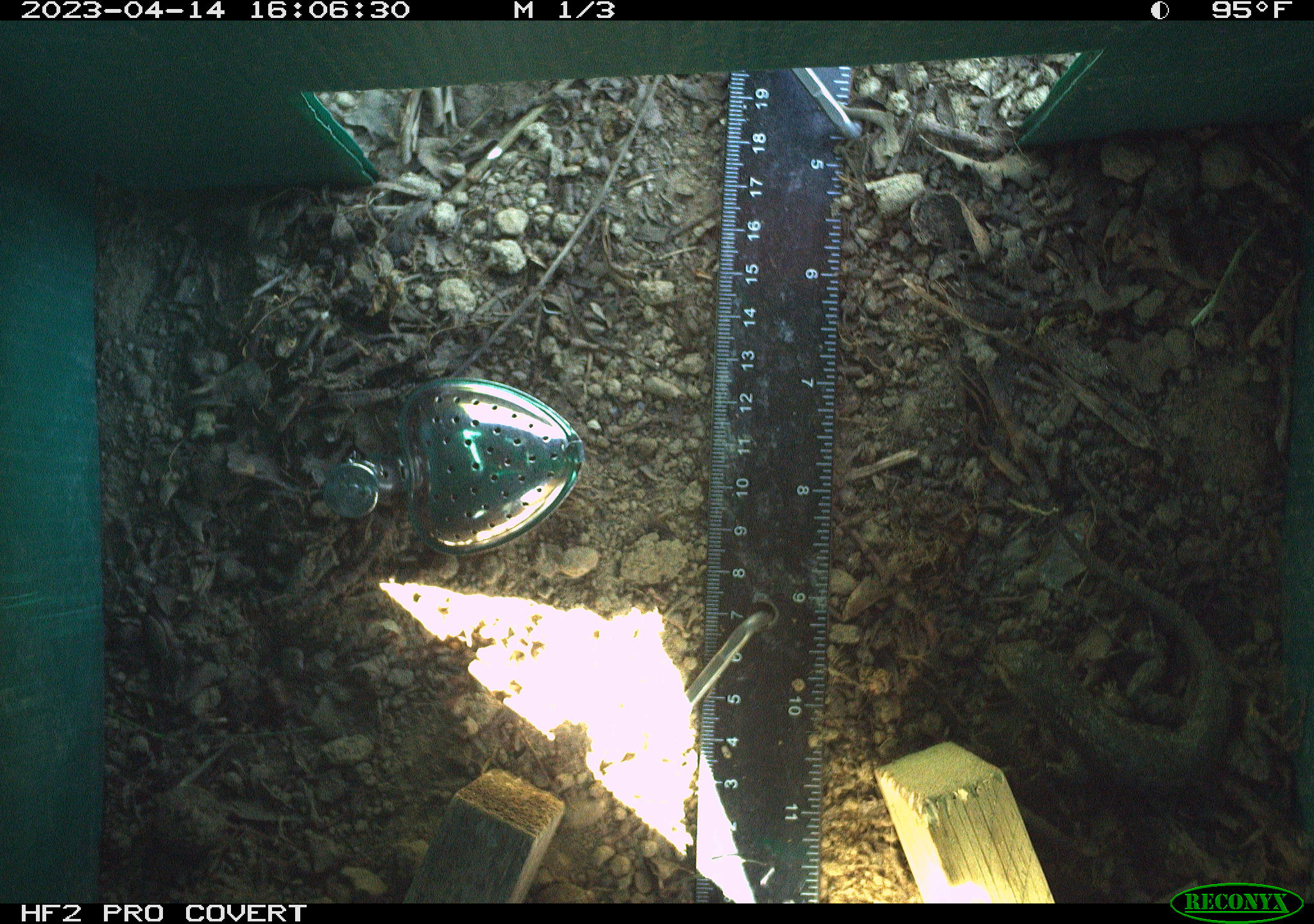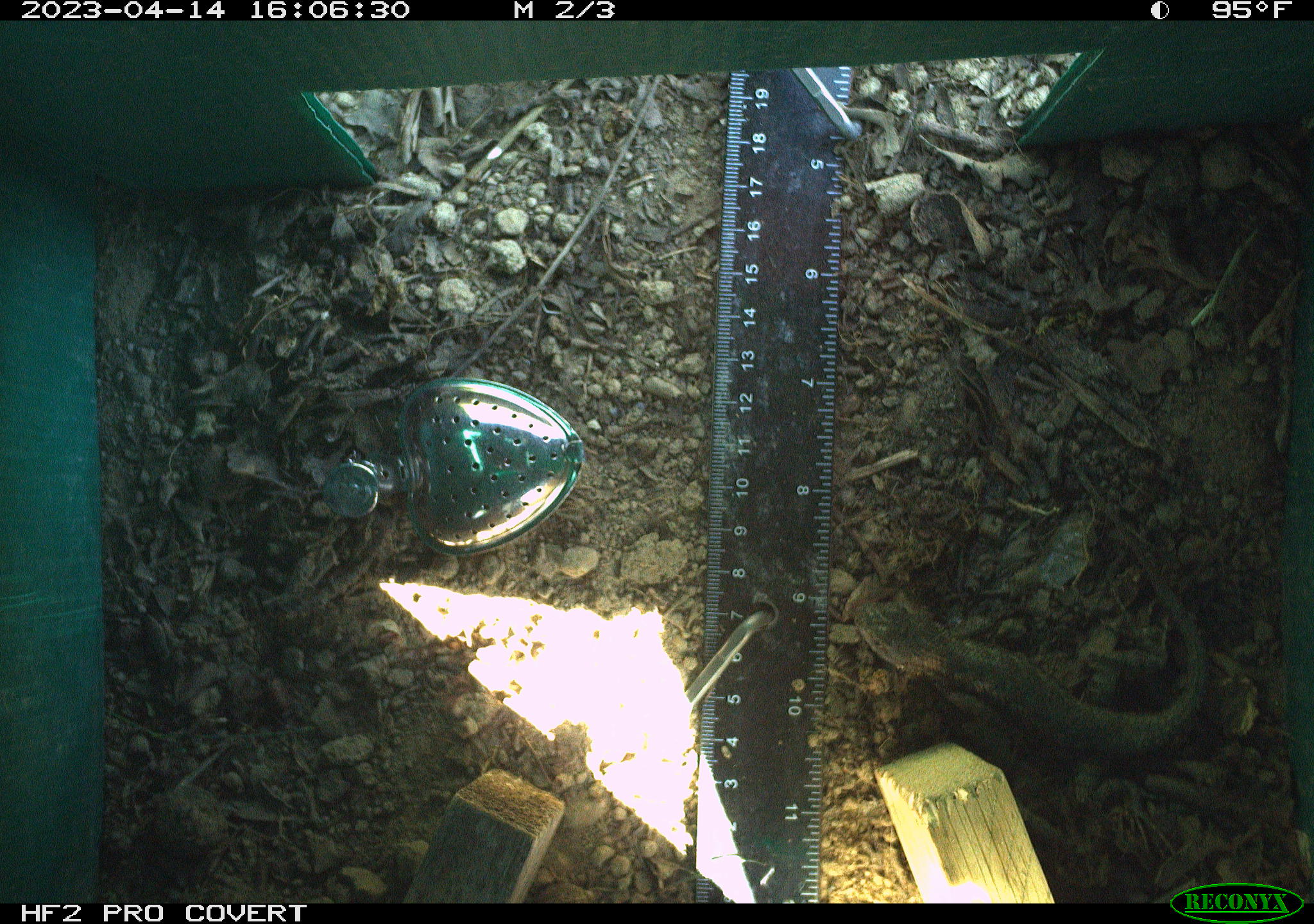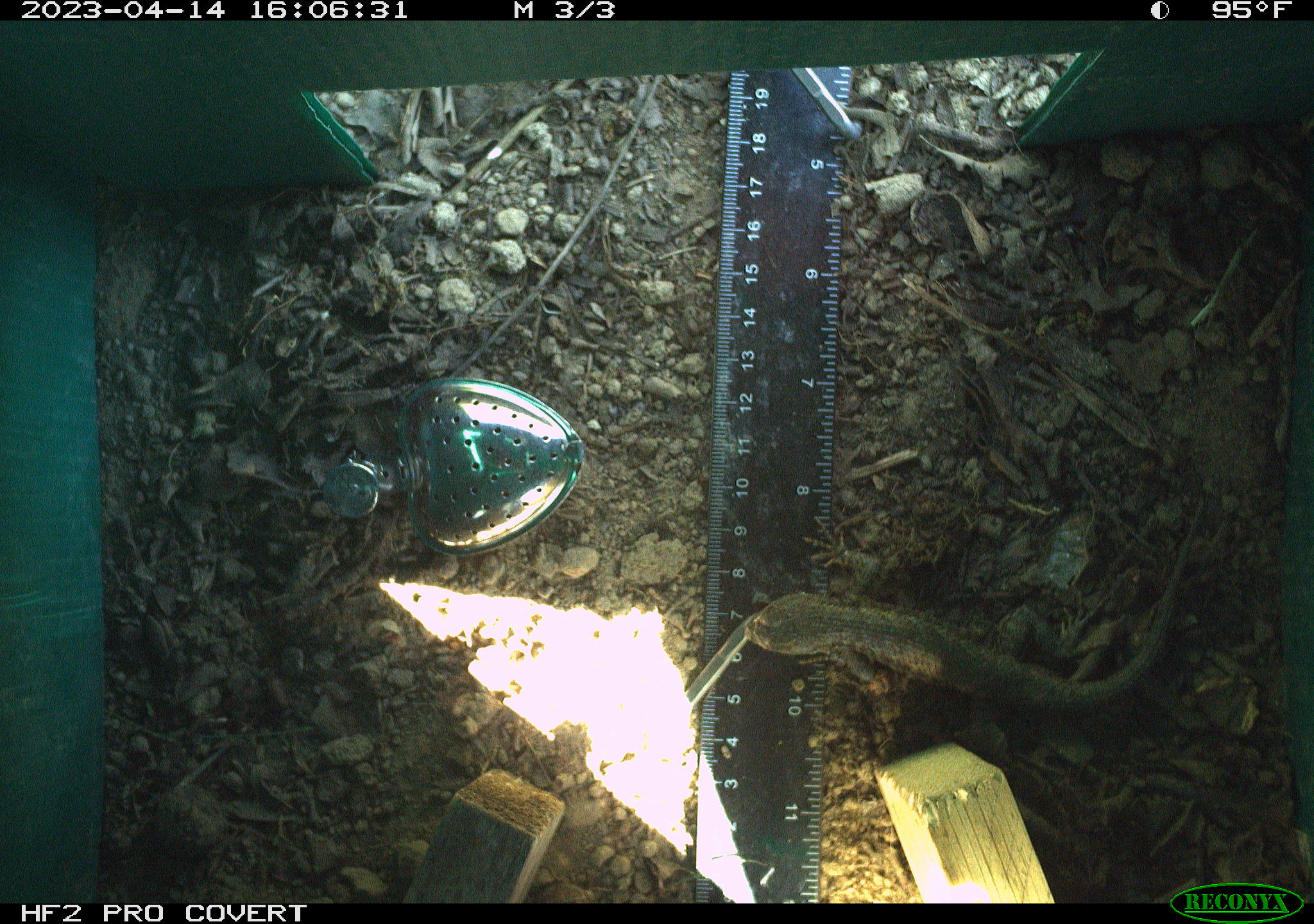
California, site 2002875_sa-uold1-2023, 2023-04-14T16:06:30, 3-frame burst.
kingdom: Animalia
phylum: Chordata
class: Reptilia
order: Squamata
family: Phrynosomatidae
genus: Sceloporus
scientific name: Sceloporus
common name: spiny lizards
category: sceloporus species